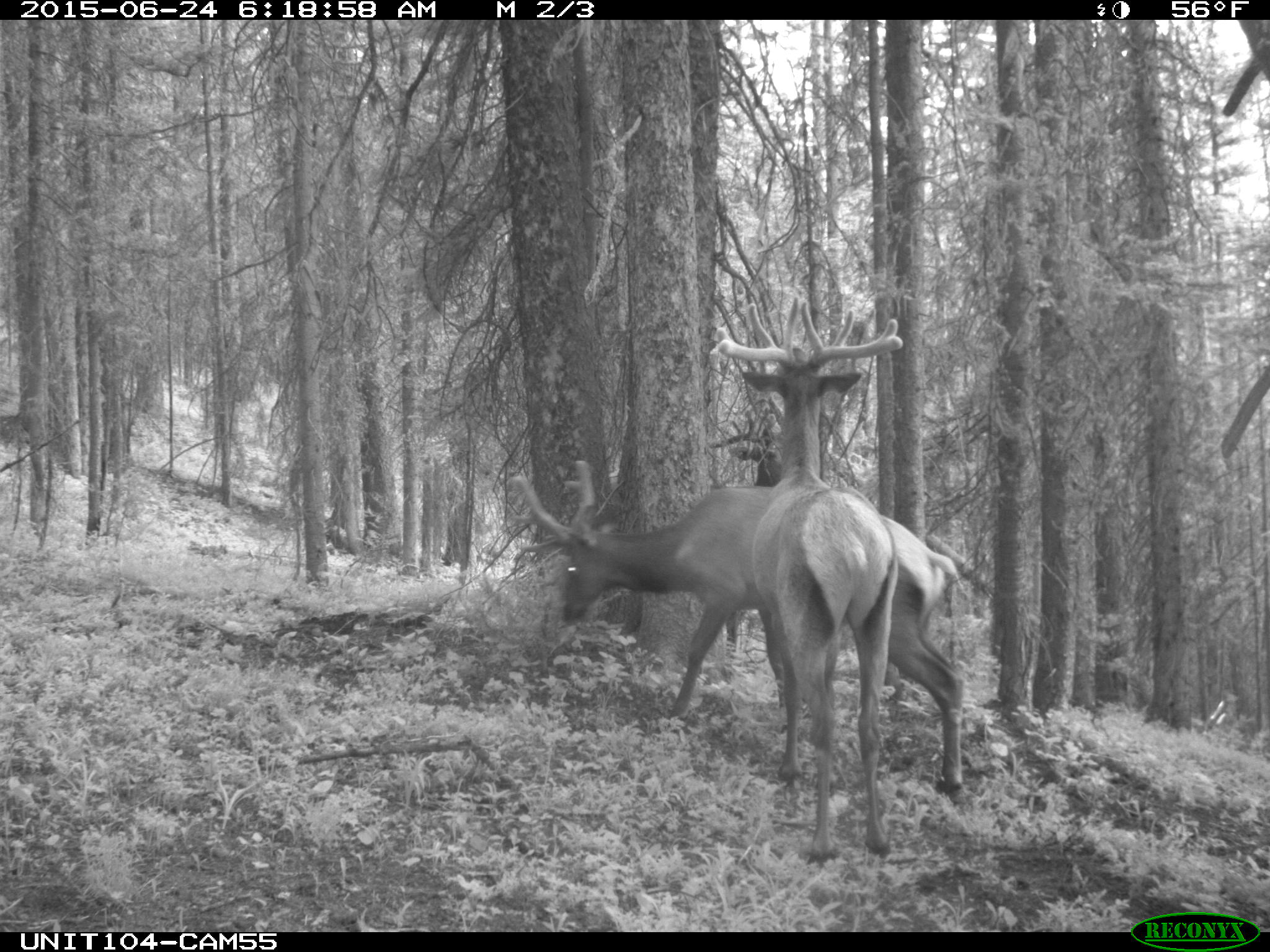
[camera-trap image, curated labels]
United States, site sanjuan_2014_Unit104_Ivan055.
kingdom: Animalia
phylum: Chordata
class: Mammalia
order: Artiodactyla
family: Cervidae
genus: Cervus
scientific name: Cervus elaphus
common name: red deer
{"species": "Cervus elaphus (red deer)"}